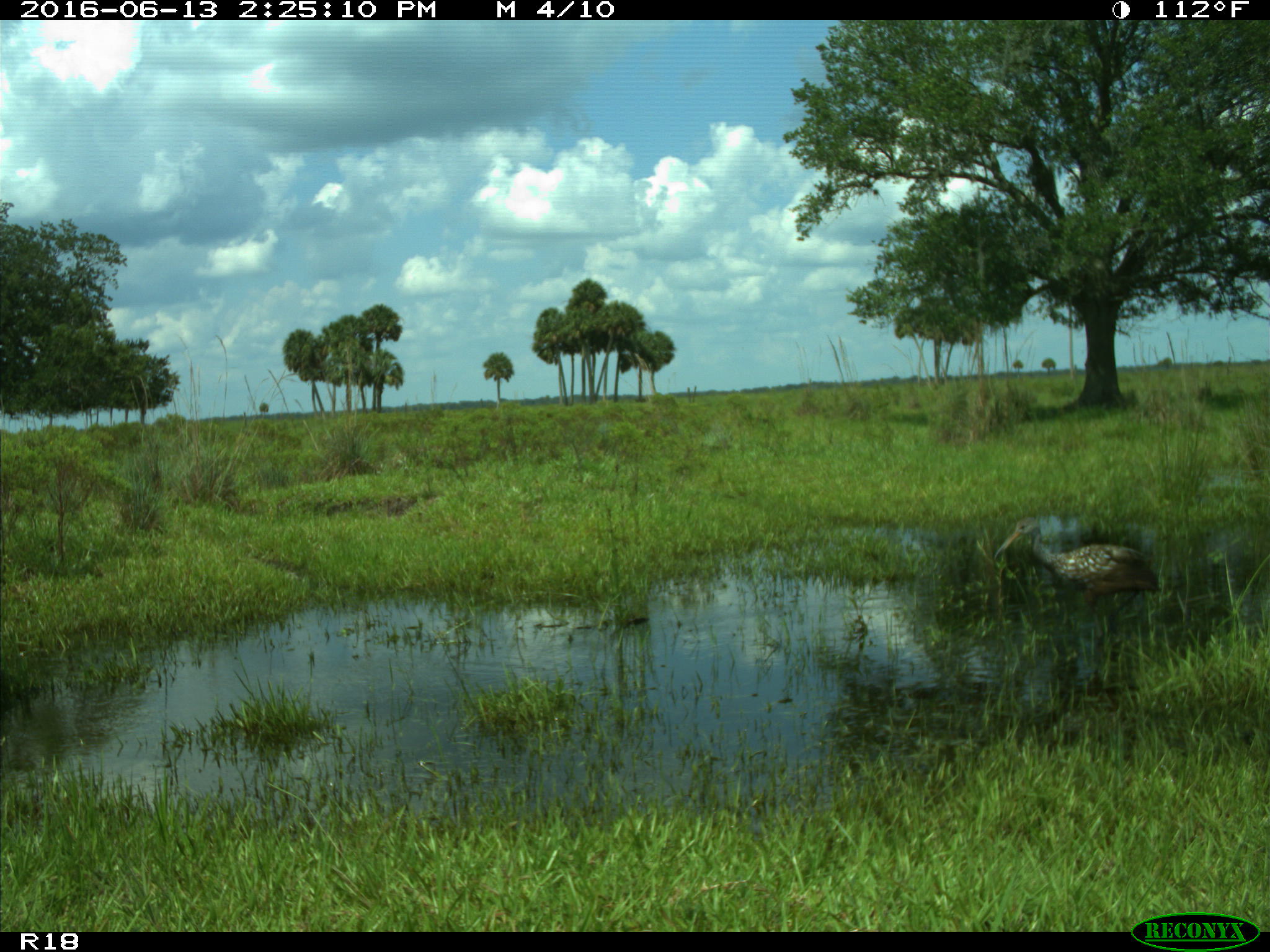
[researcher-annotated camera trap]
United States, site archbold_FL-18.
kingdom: Animalia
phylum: Chordata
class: Aves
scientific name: Aves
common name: birds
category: unidentified bird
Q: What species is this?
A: Unidentified bird (birds) (Aves).